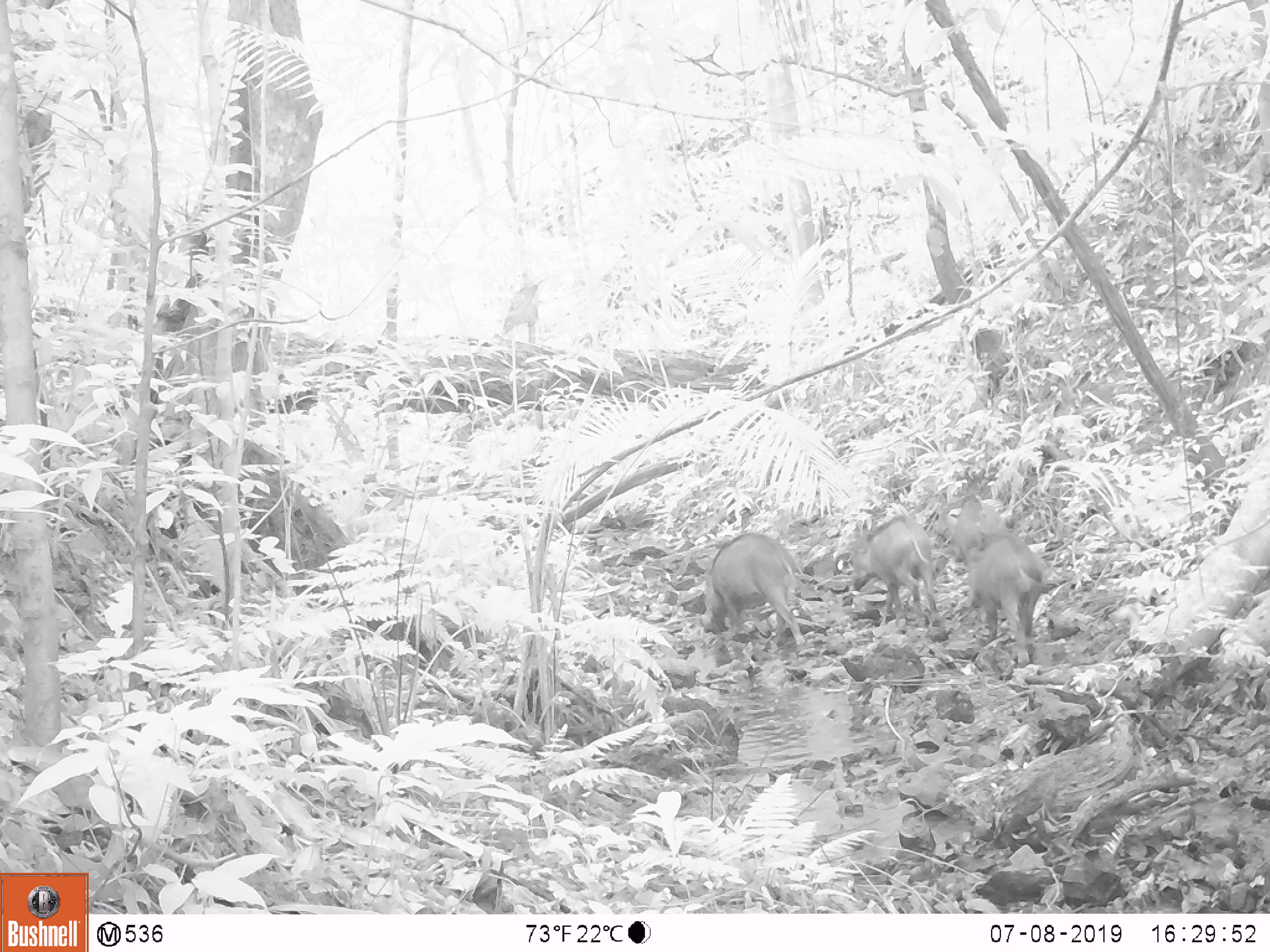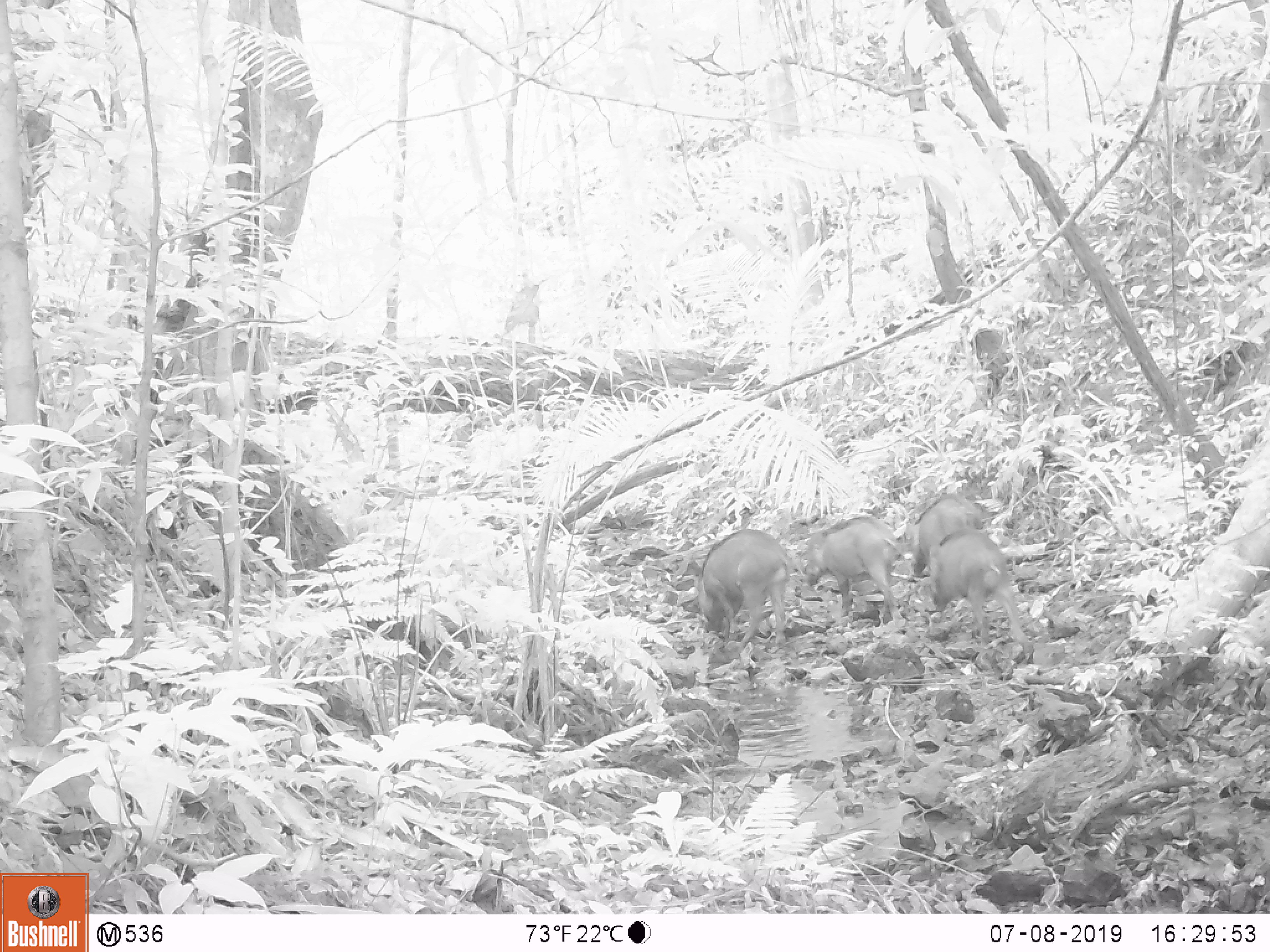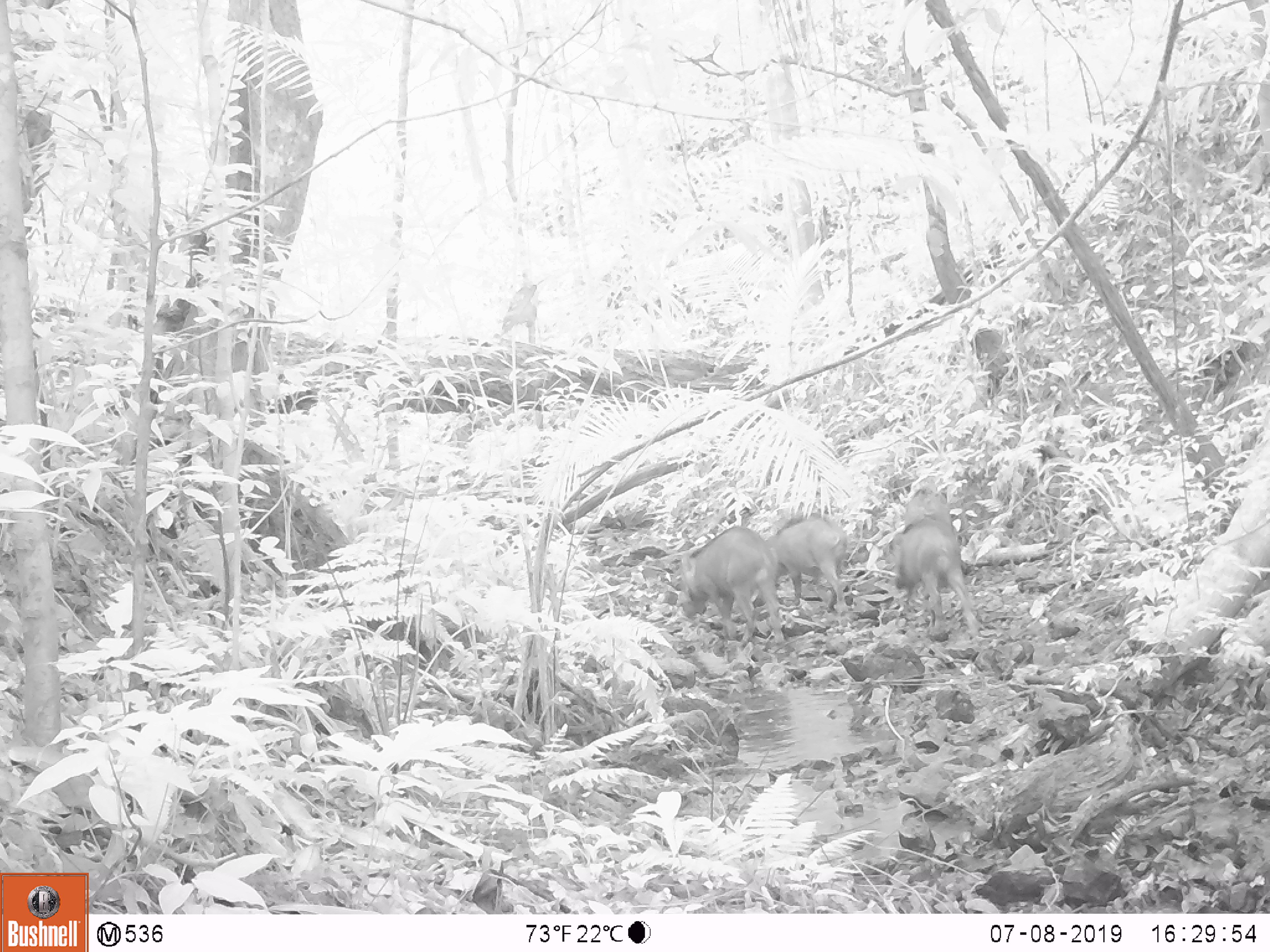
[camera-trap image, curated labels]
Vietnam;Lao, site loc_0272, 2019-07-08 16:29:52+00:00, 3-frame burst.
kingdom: Animalia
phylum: Chordata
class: Mammalia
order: Artiodactyla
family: Suidae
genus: Sus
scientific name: Sus scrofa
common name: eurasian wild pig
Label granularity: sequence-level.